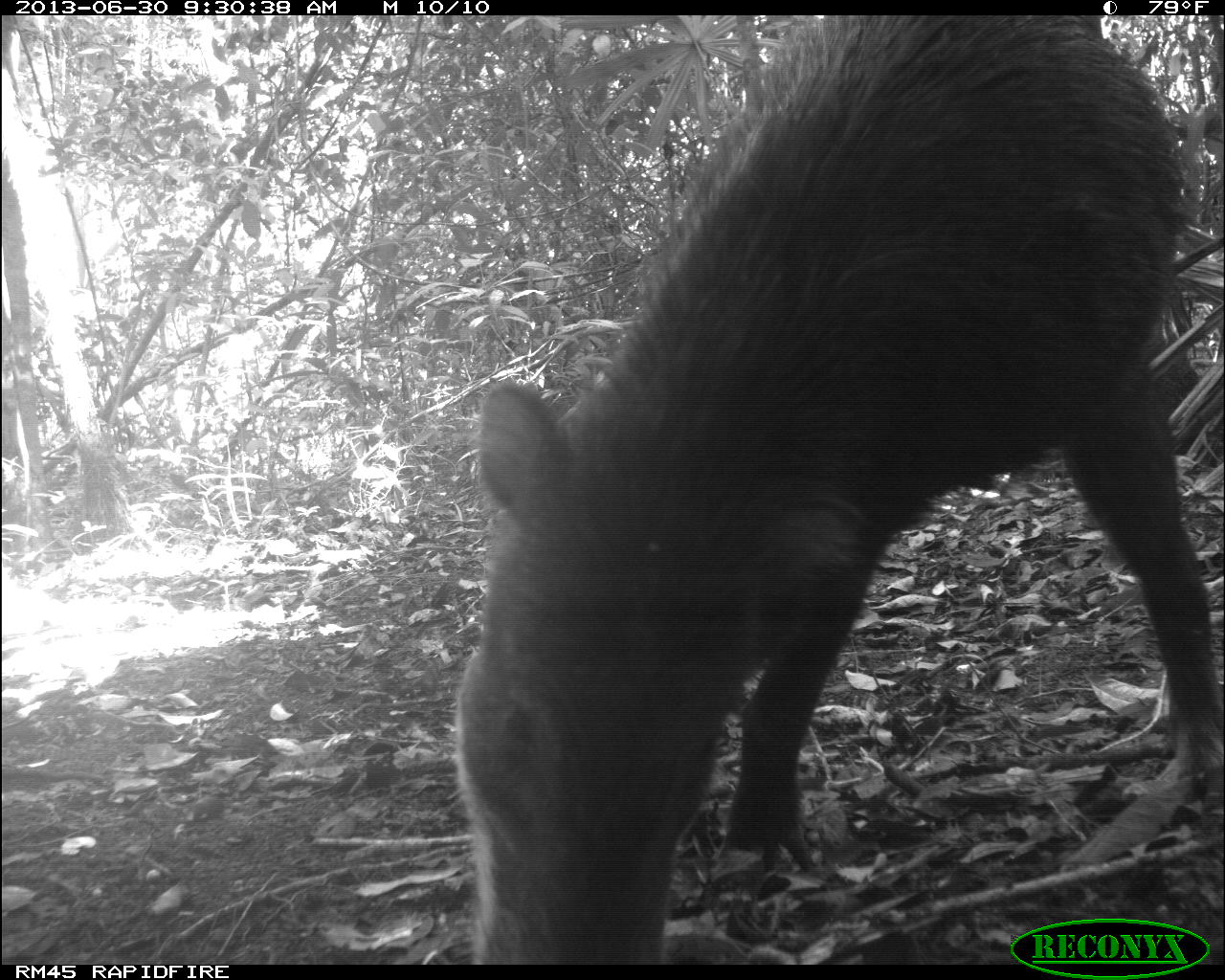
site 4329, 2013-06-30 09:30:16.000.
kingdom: Animalia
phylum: Chordata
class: Mammalia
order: Artiodactyla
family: Tayassuidae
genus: Tayassu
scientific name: Tayassu pecari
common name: white-lipped peccary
Tayassu pecari (white-lipped peccary), count 5.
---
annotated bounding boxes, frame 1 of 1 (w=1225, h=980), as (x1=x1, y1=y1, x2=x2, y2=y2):
tayassu pecari: (x1=451, y1=16, x2=1225, y2=965)